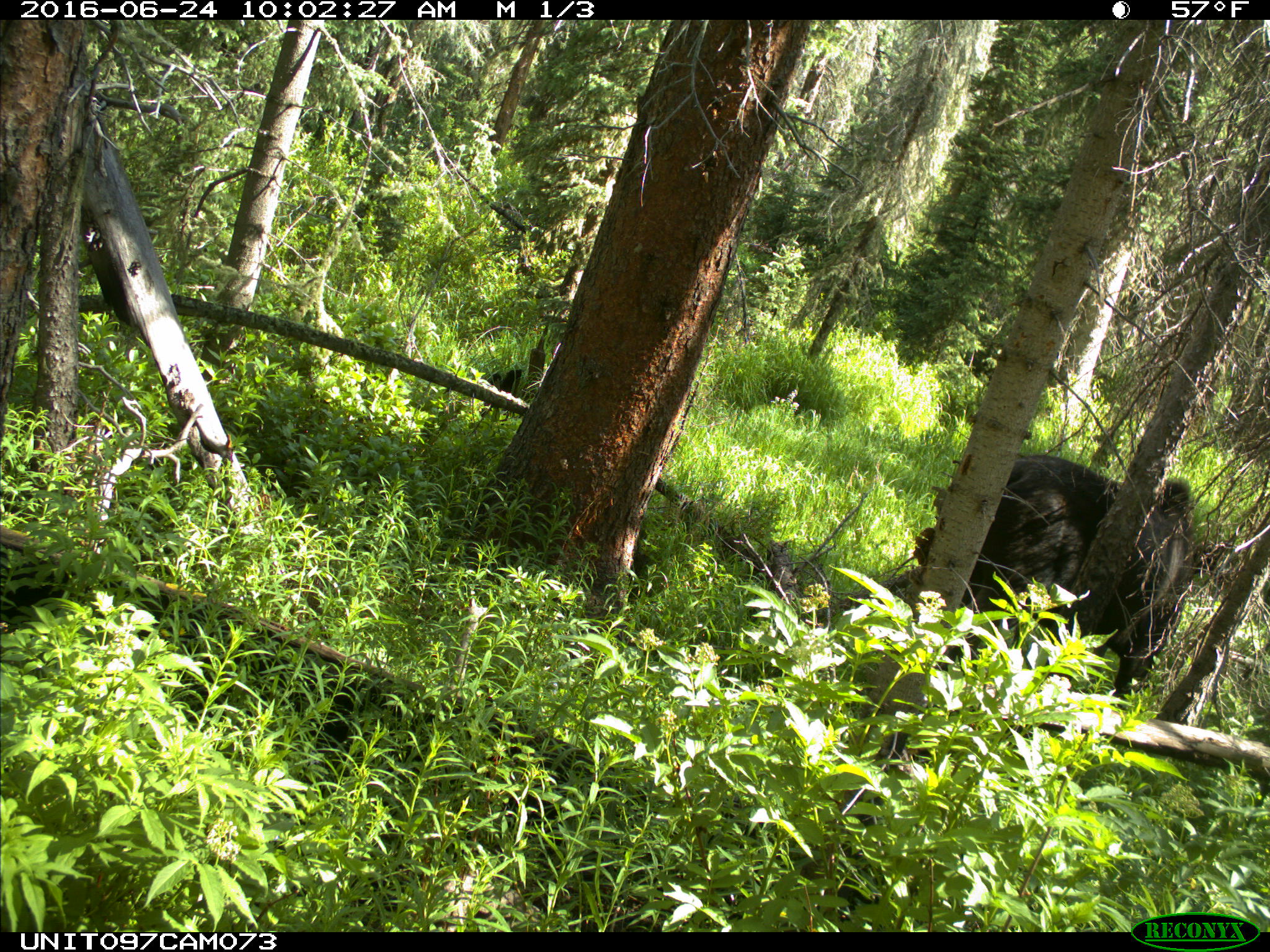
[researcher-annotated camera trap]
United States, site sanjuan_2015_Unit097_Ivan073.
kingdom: Animalia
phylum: Chordata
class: Mammalia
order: Artiodactyla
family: Cervidae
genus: Alces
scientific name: Alces alces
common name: moose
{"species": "Alces alces (moose)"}